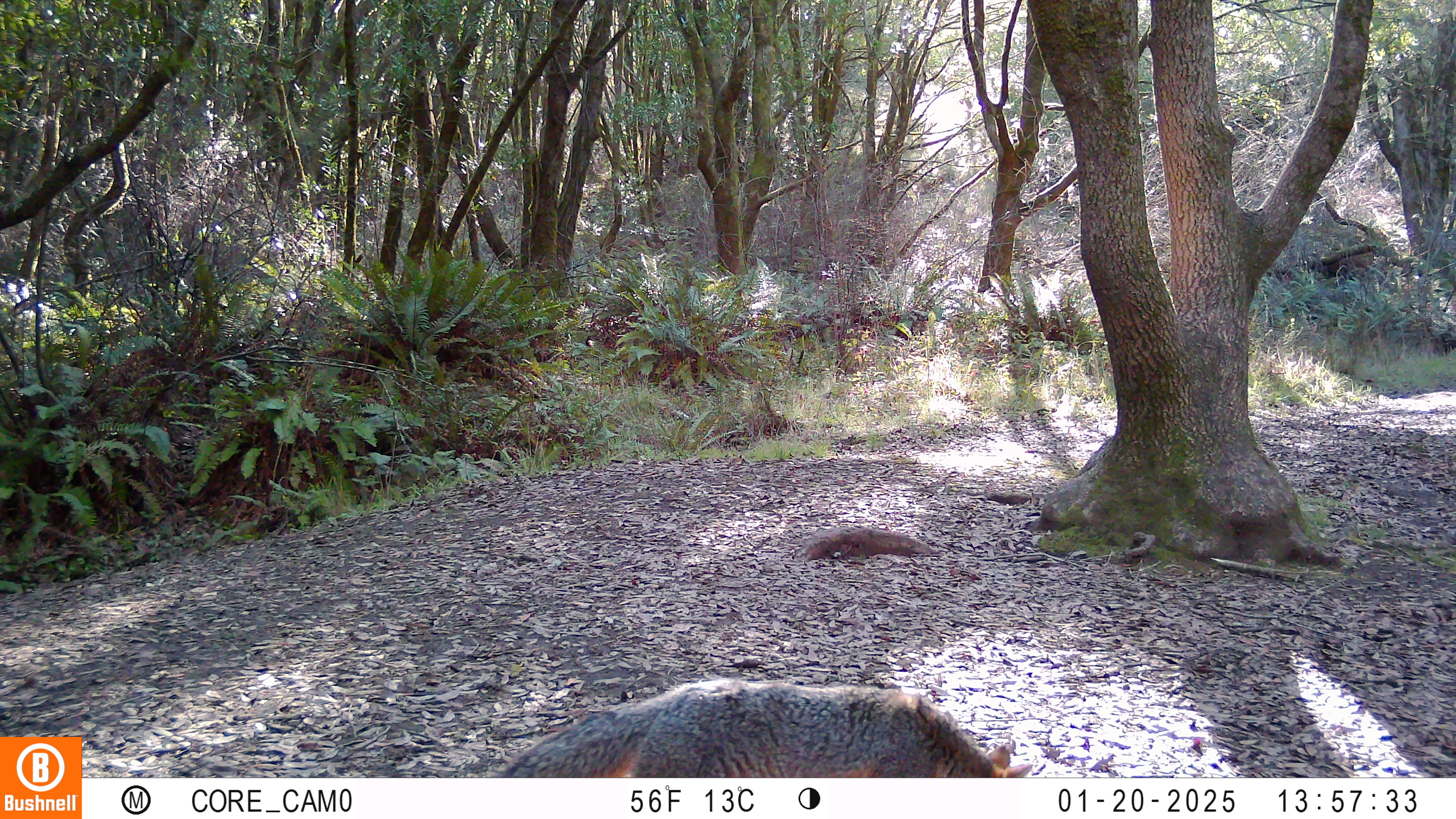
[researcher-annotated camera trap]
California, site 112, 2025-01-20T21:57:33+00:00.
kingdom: Animalia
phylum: Chordata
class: Mammalia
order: Carnivora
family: Canidae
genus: Urocyon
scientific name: Urocyon cinereoargenteus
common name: gray fox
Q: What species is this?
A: Gray fox (Urocyon cinereoargenteus).